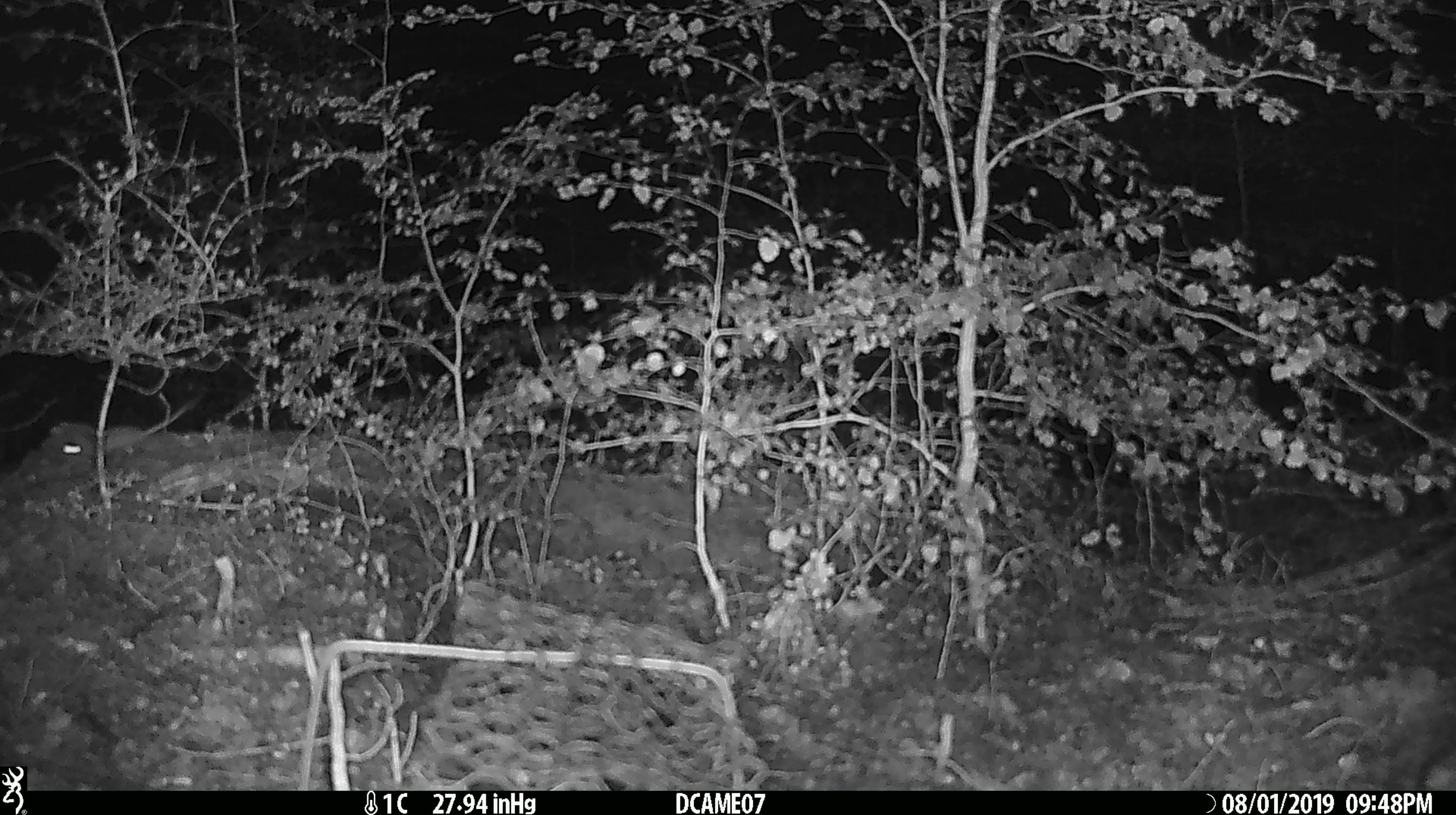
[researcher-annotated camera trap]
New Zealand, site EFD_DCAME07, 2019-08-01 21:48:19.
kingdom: Animalia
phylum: Chordata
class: Mammalia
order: Rodentia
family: Muridae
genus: Mus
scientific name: Mus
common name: mouse